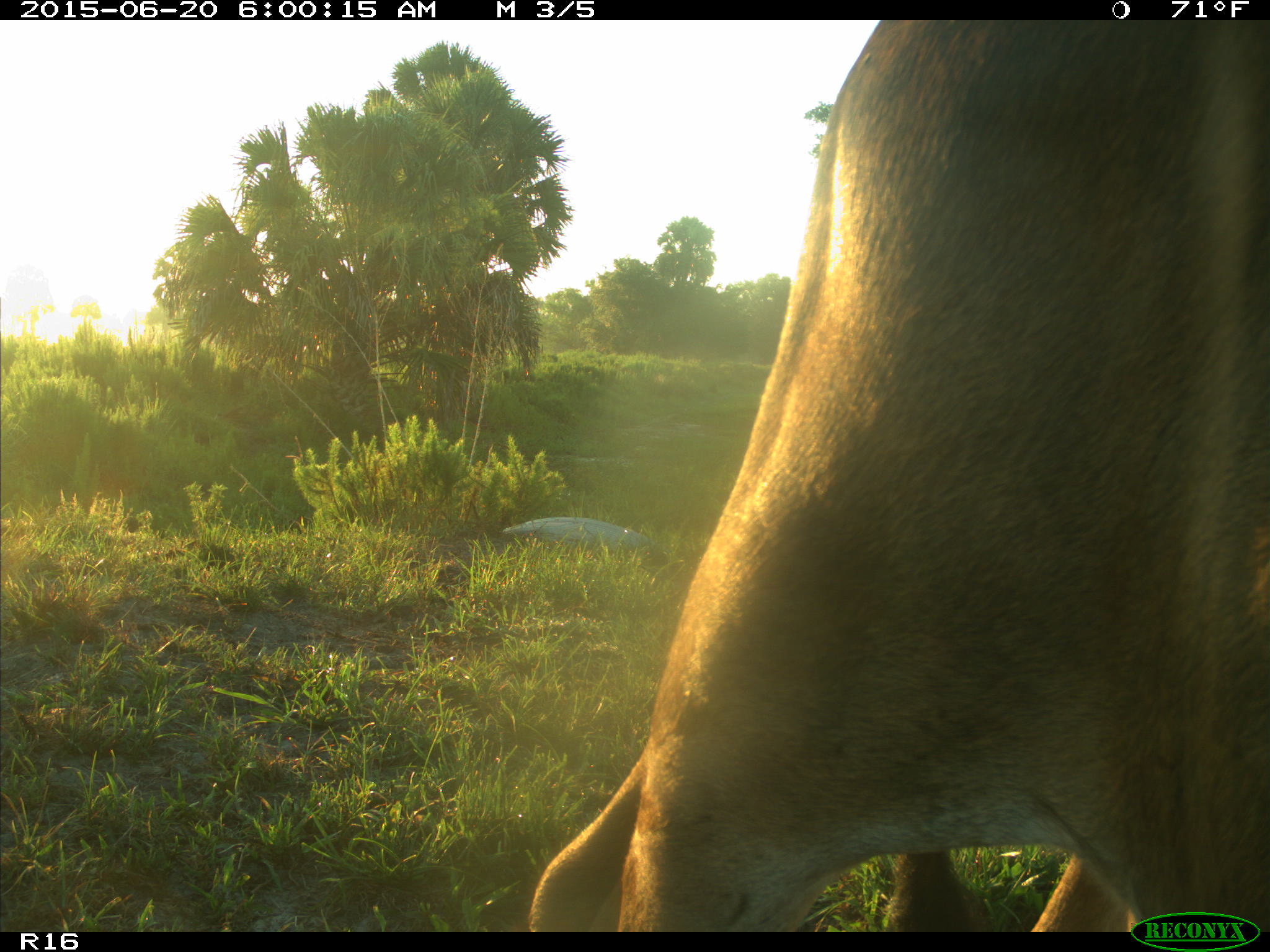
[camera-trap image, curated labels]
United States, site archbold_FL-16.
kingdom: Animalia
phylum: Chordata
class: Mammalia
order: Artiodactyla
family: Bovidae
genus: Bos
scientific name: Bos taurus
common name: domestic cow